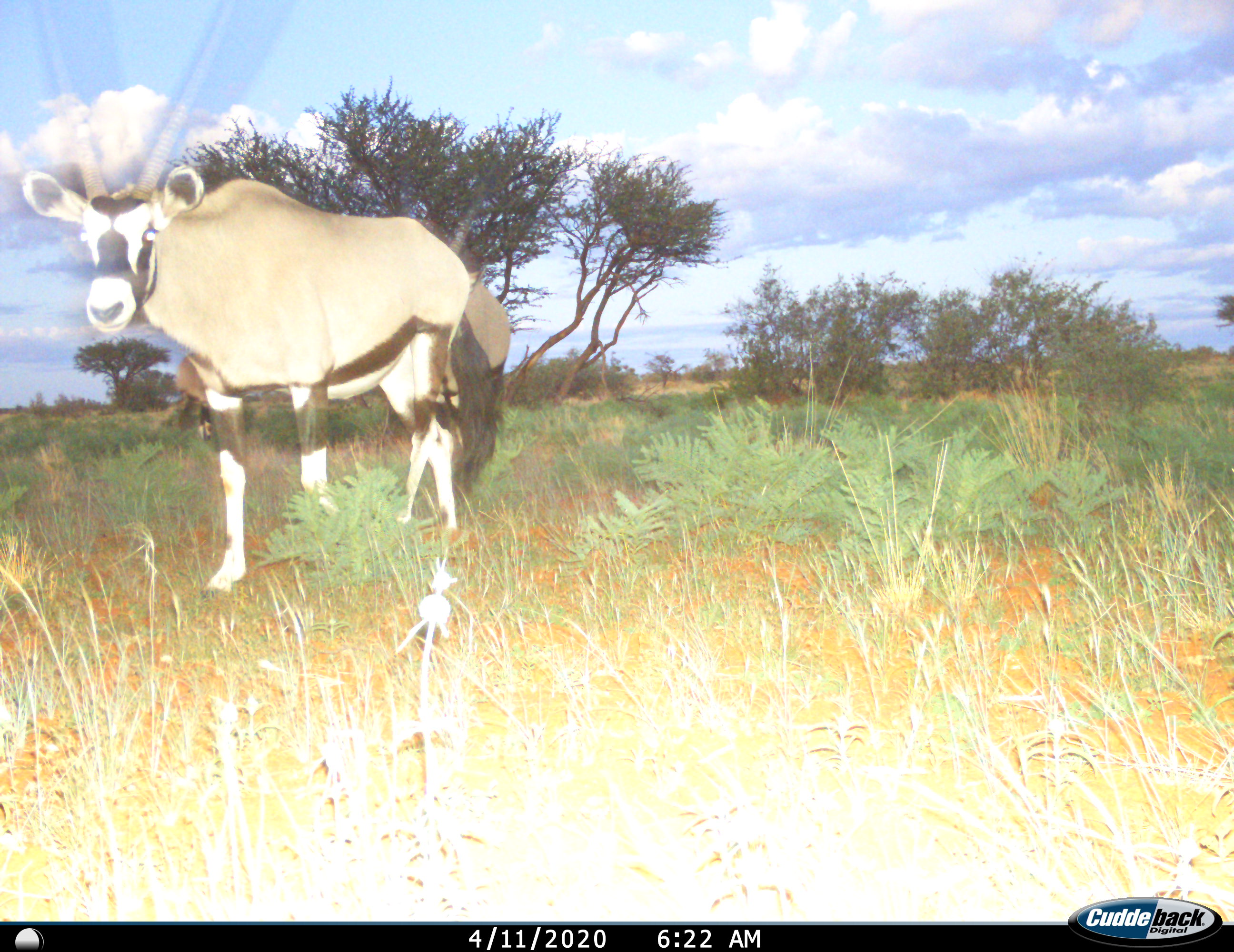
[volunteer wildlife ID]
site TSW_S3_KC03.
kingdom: Animalia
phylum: Chordata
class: Mammalia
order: Artiodactyla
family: Bovidae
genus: Oryx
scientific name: Oryx gazella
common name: gemsbok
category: oryx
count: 1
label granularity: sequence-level